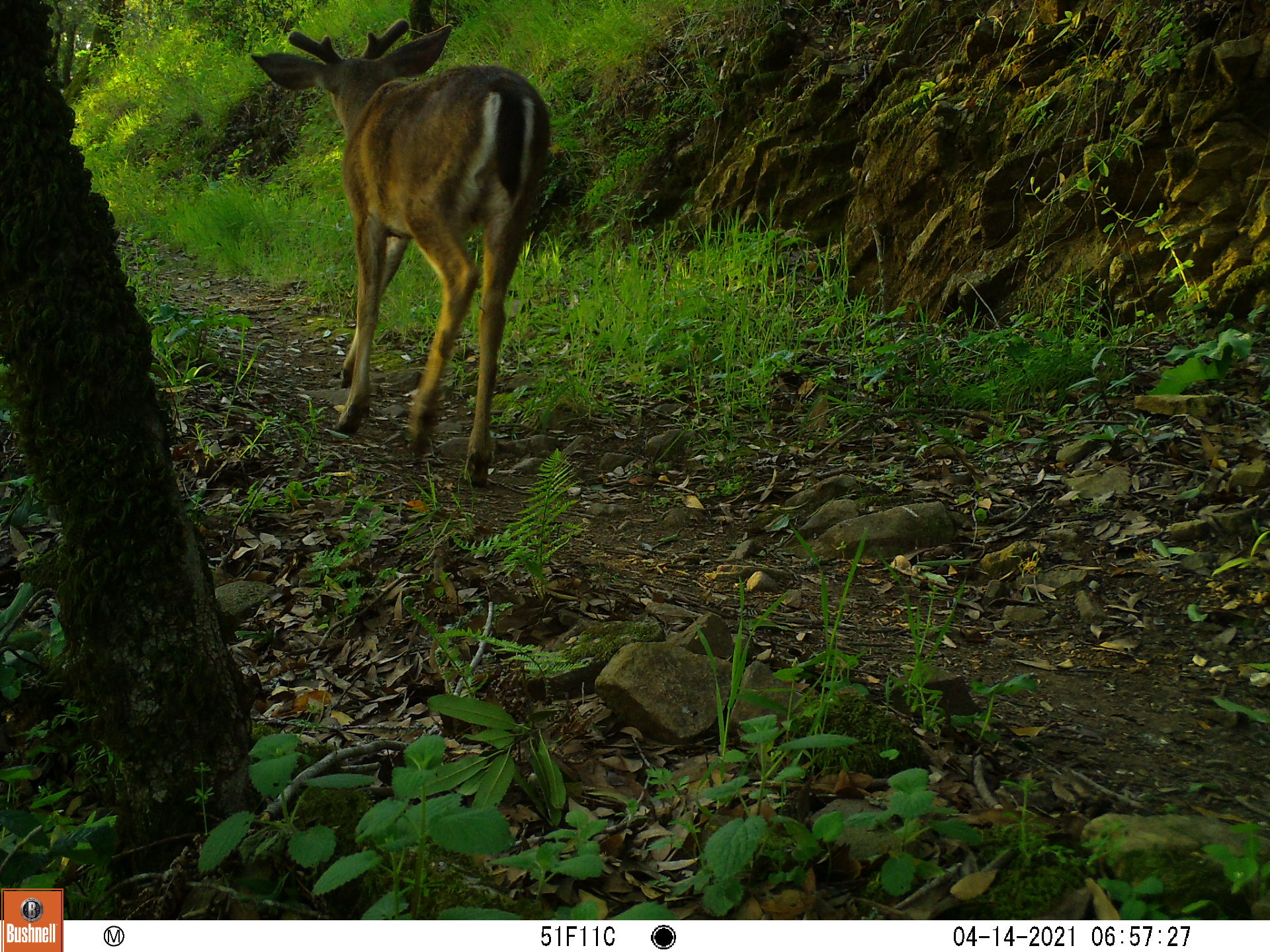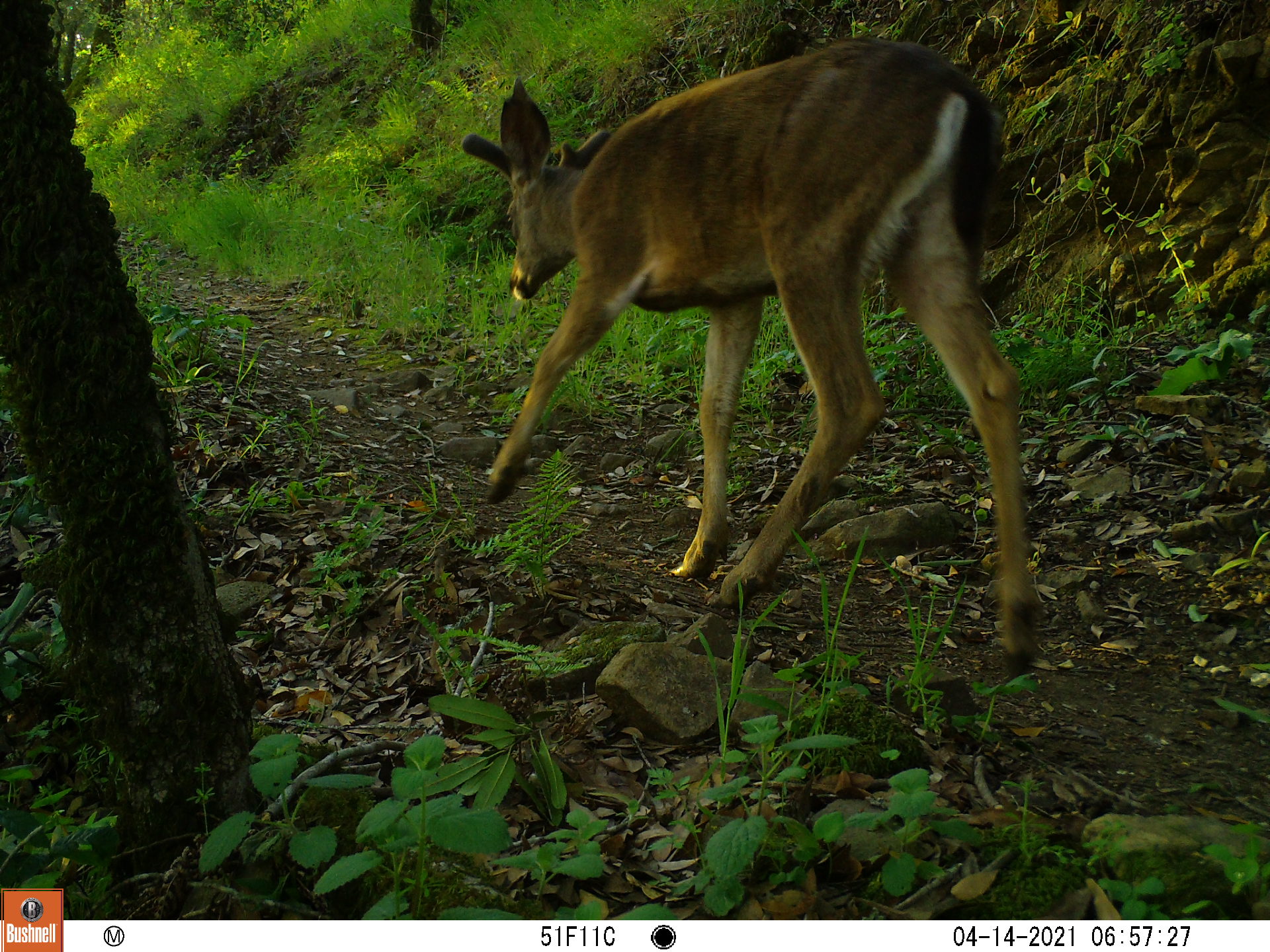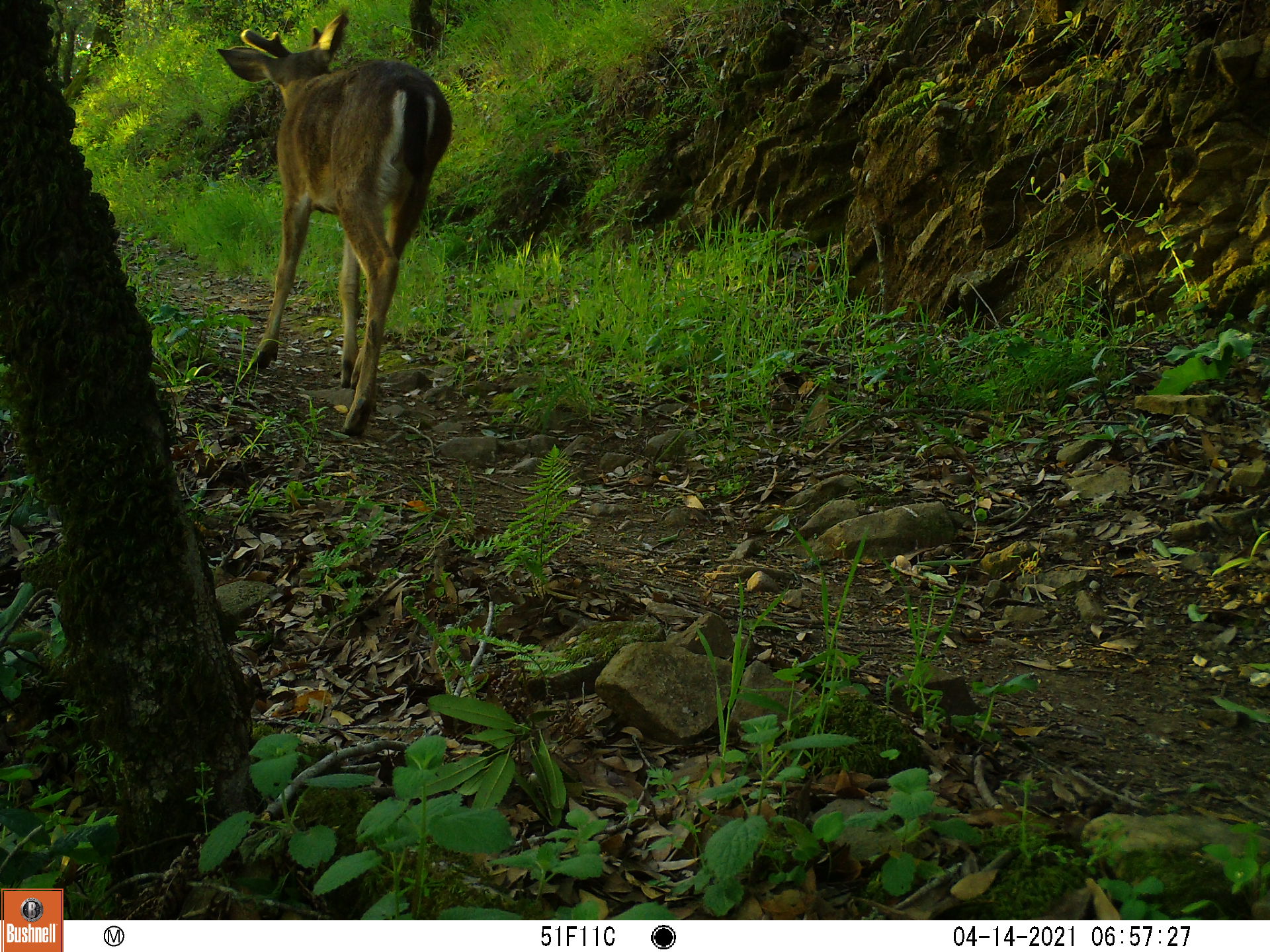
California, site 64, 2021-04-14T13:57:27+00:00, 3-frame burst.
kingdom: Animalia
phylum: Chordata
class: Mammalia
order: Artiodactyla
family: Cervidae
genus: Odocoileus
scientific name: Odocoileus hemionus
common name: mule deer